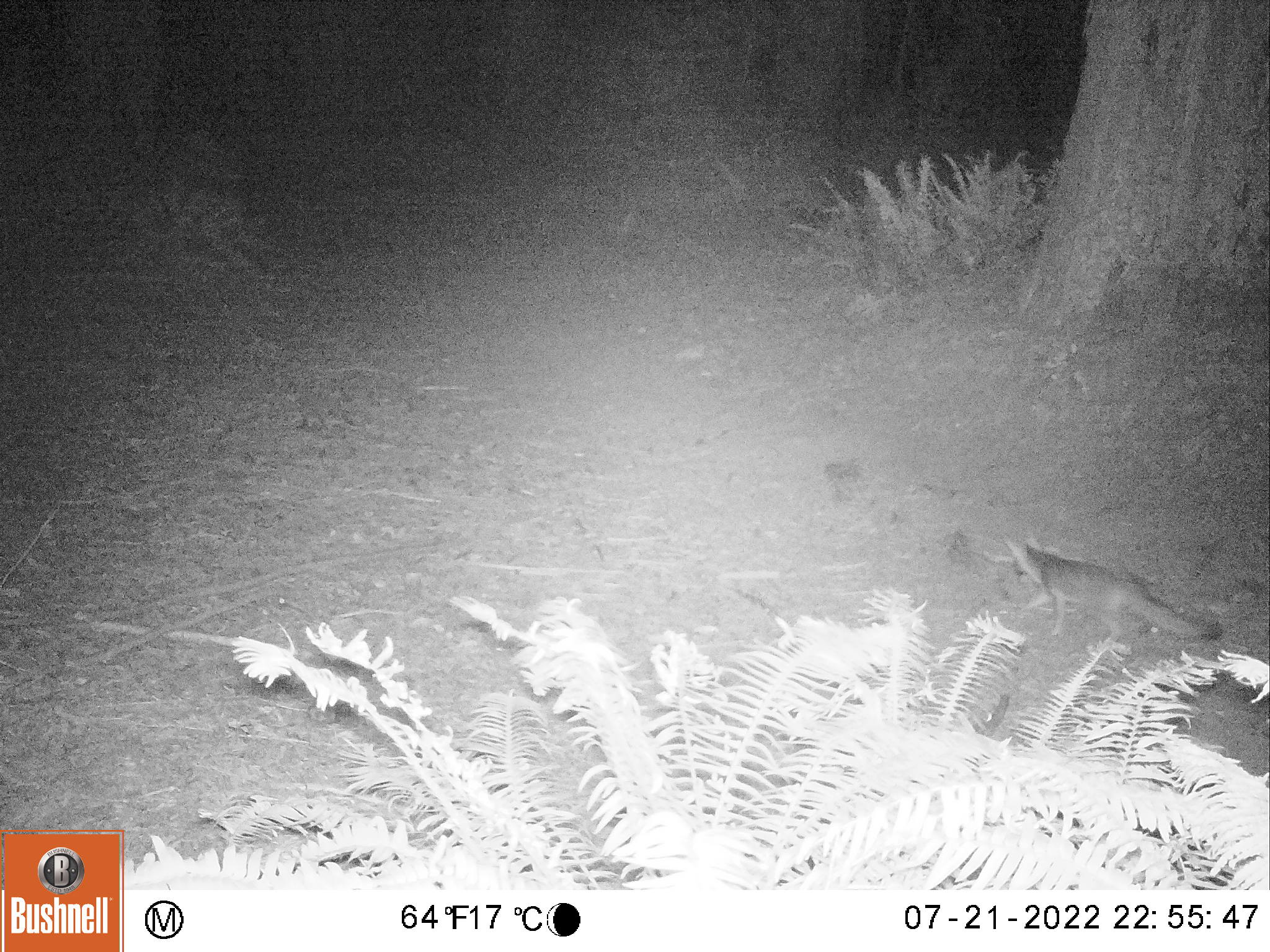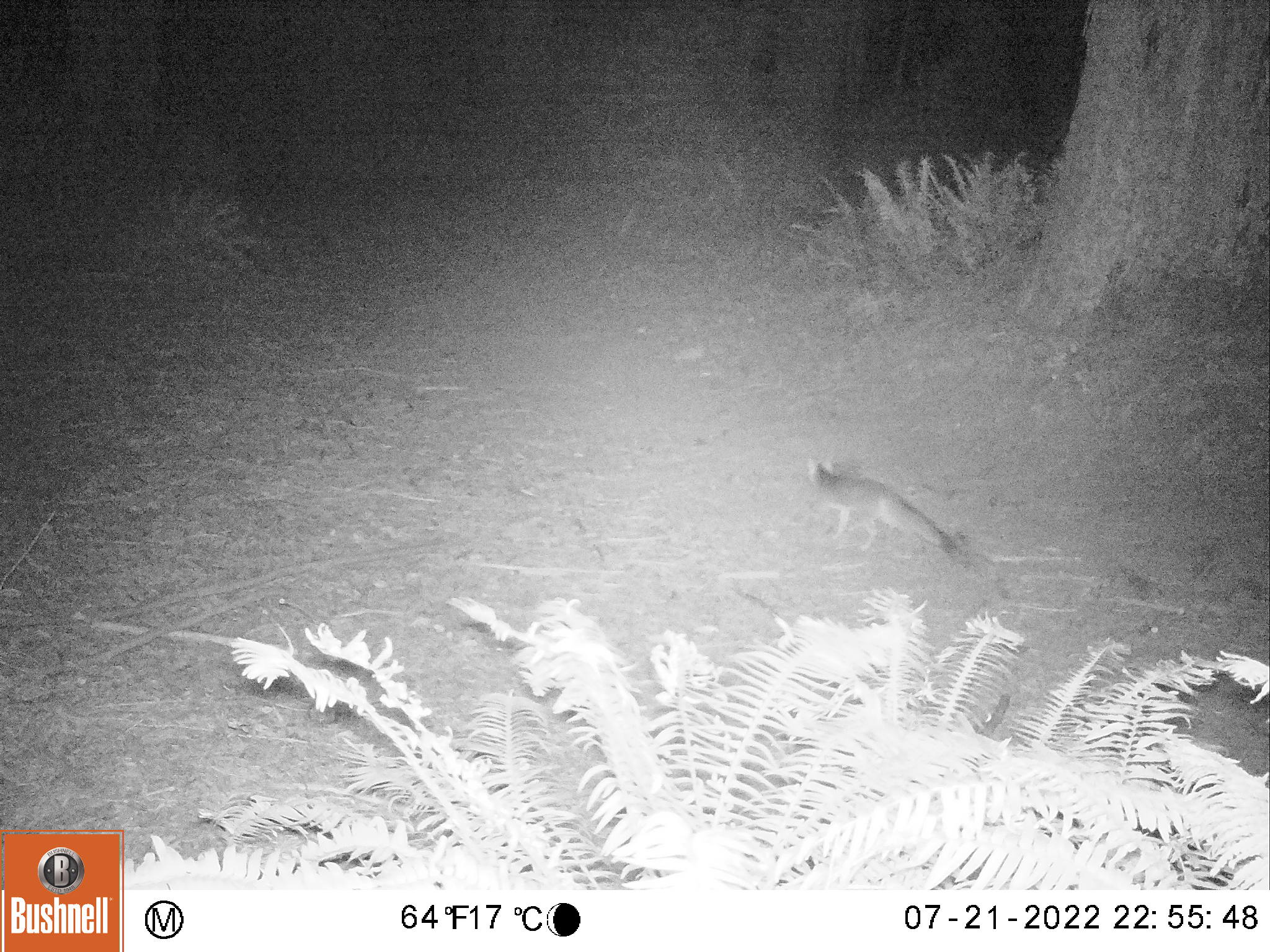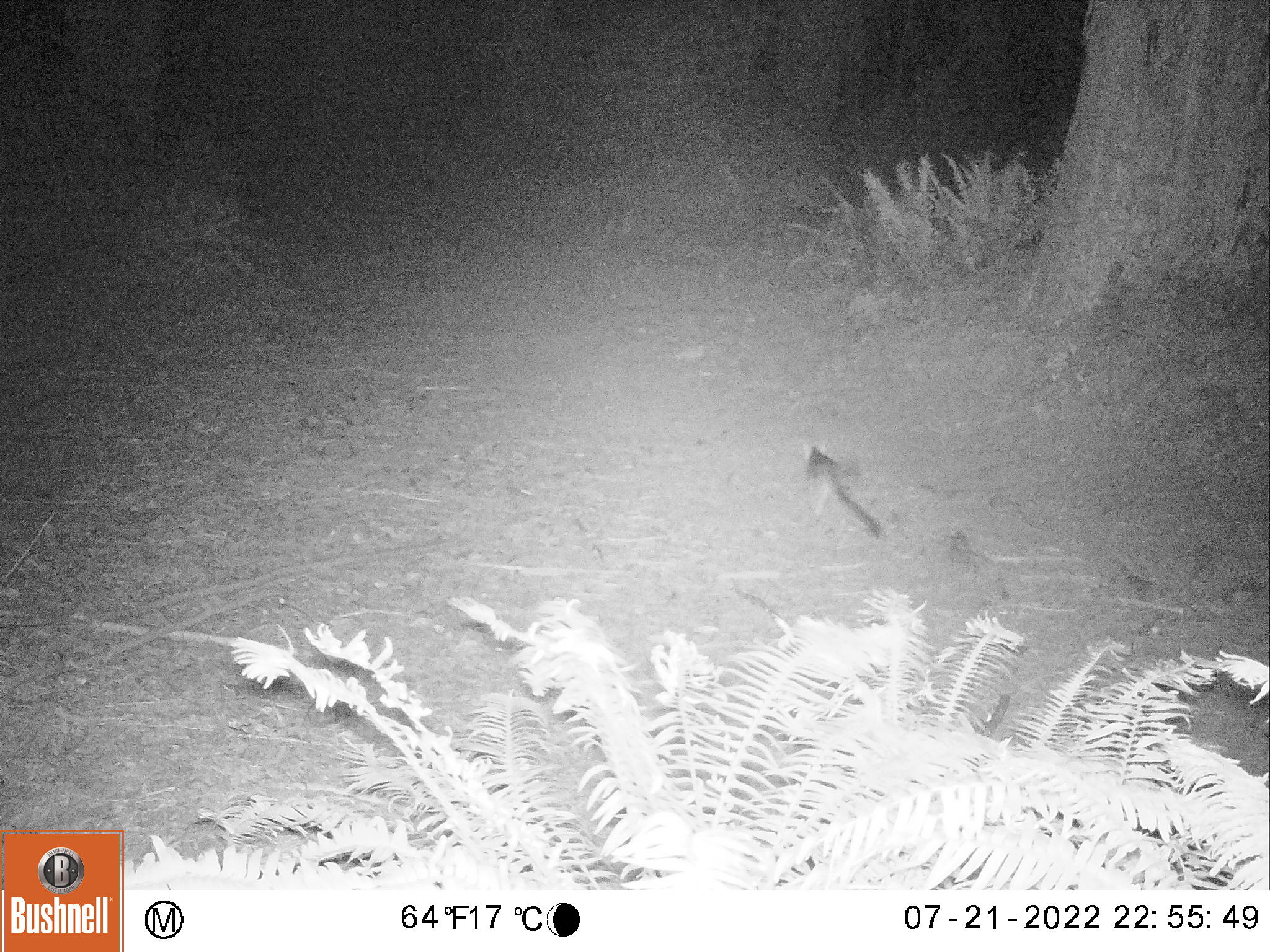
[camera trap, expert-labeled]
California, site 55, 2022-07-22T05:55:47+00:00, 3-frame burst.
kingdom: Animalia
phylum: Chordata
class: Mammalia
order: Carnivora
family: Canidae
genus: Urocyon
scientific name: Urocyon cinereoargenteus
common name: gray fox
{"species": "gray fox (Urocyon cinereoargenteus)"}